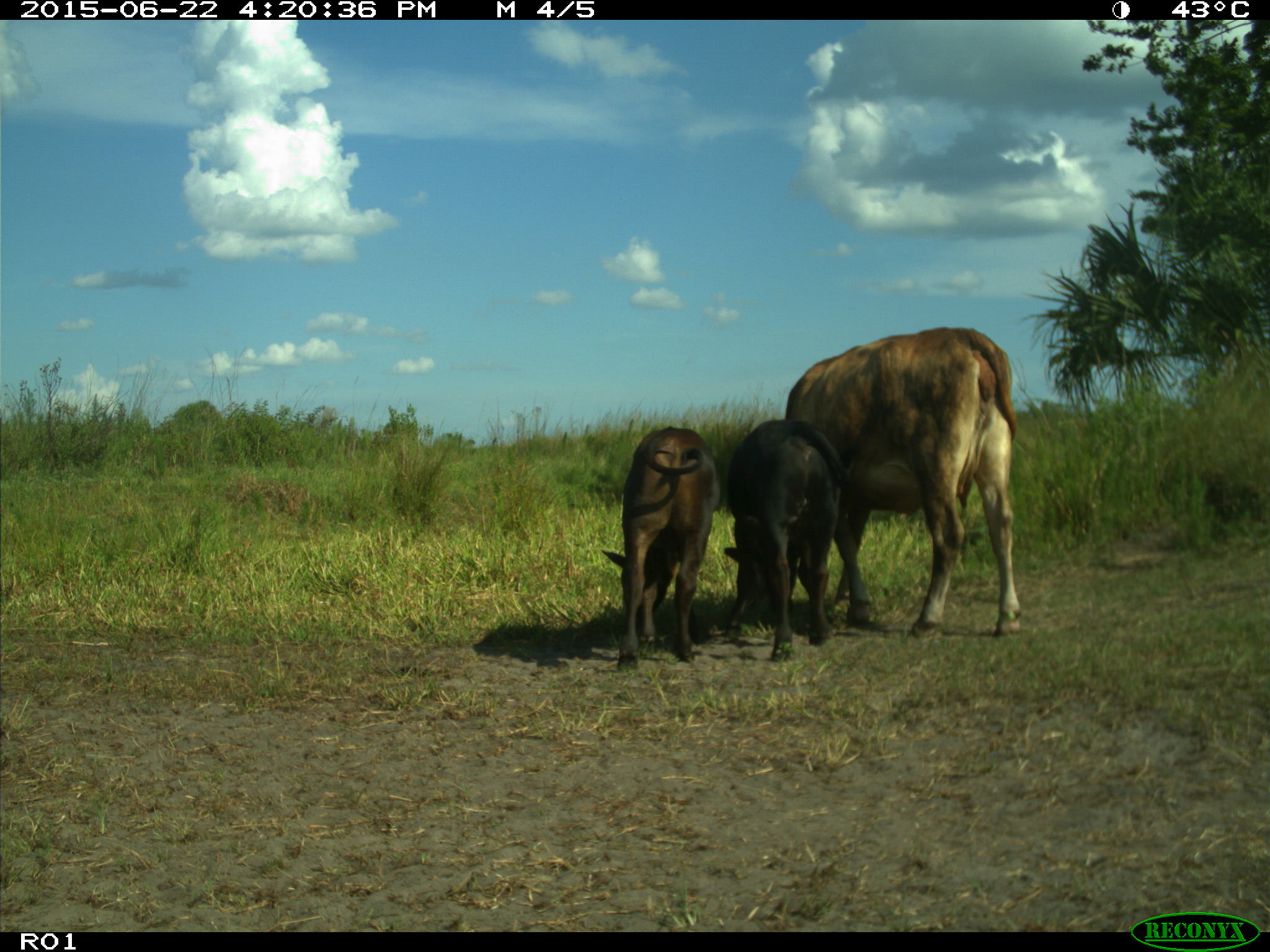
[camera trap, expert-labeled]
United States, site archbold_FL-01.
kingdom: Animalia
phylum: Chordata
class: Mammalia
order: Artiodactyla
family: Bovidae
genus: Bos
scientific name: Bos taurus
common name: domestic cow